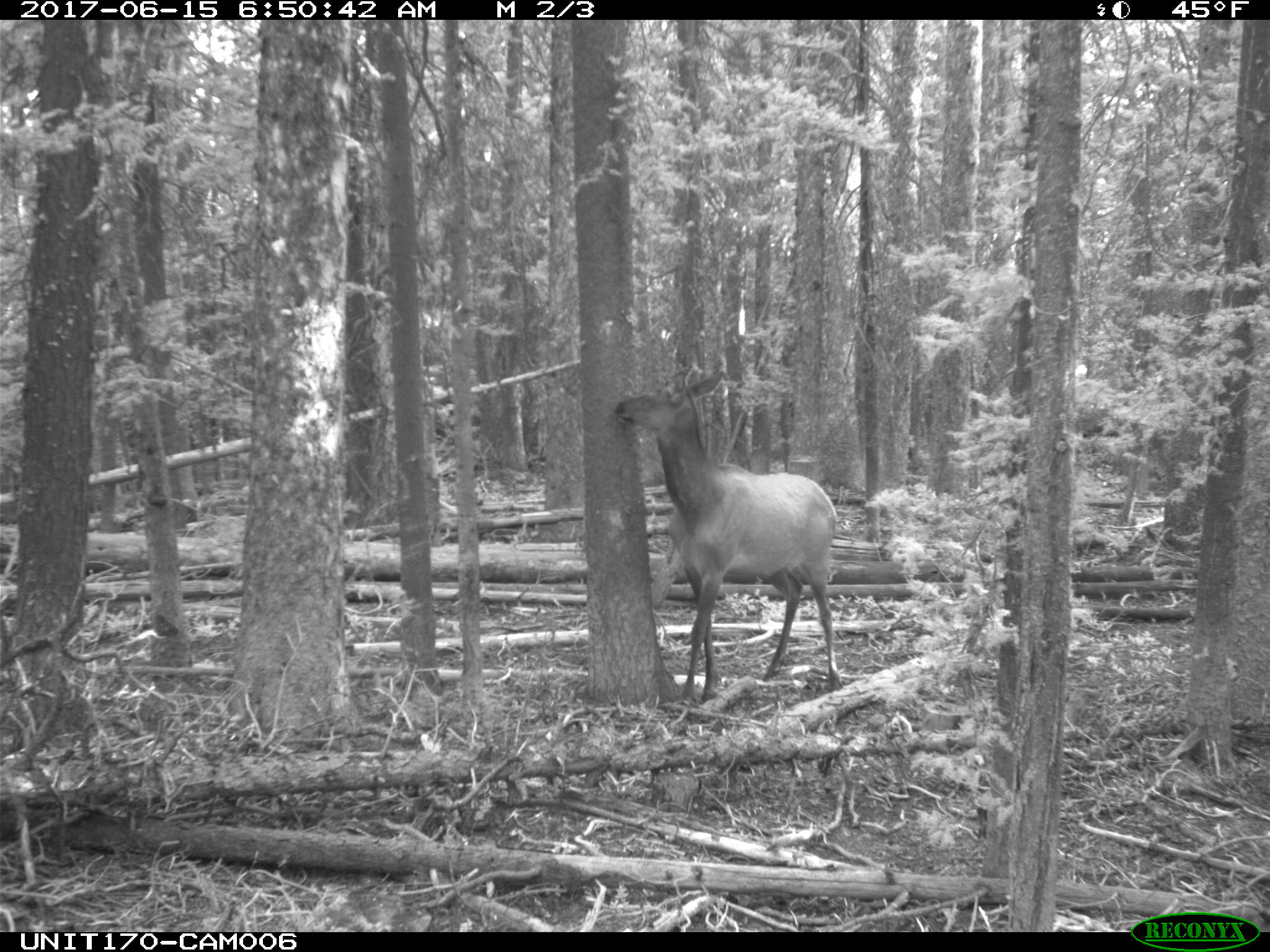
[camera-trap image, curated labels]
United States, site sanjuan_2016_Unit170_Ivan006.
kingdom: Animalia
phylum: Chordata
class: Mammalia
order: Artiodactyla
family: Cervidae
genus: Cervus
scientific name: Cervus elaphus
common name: red deer